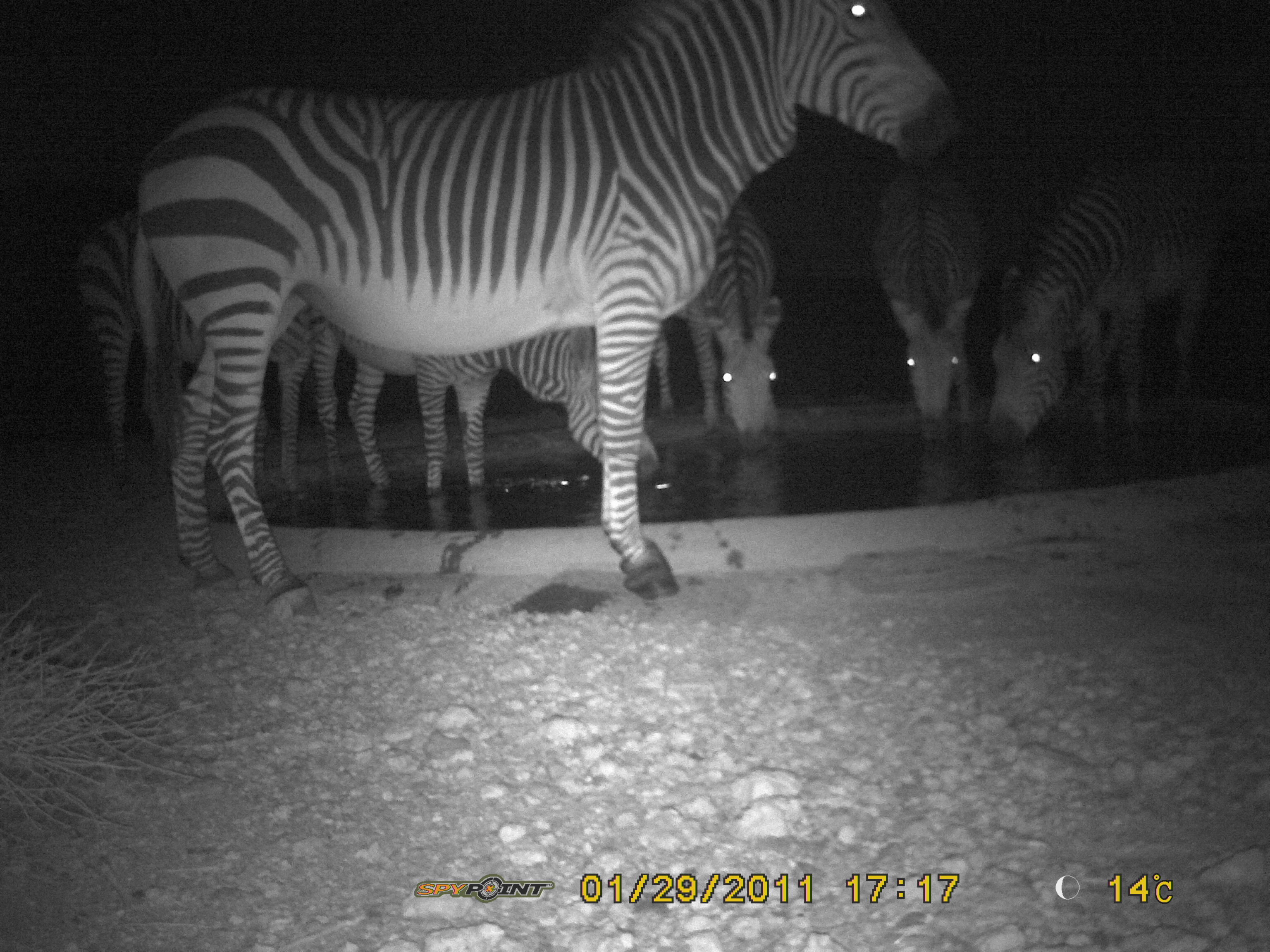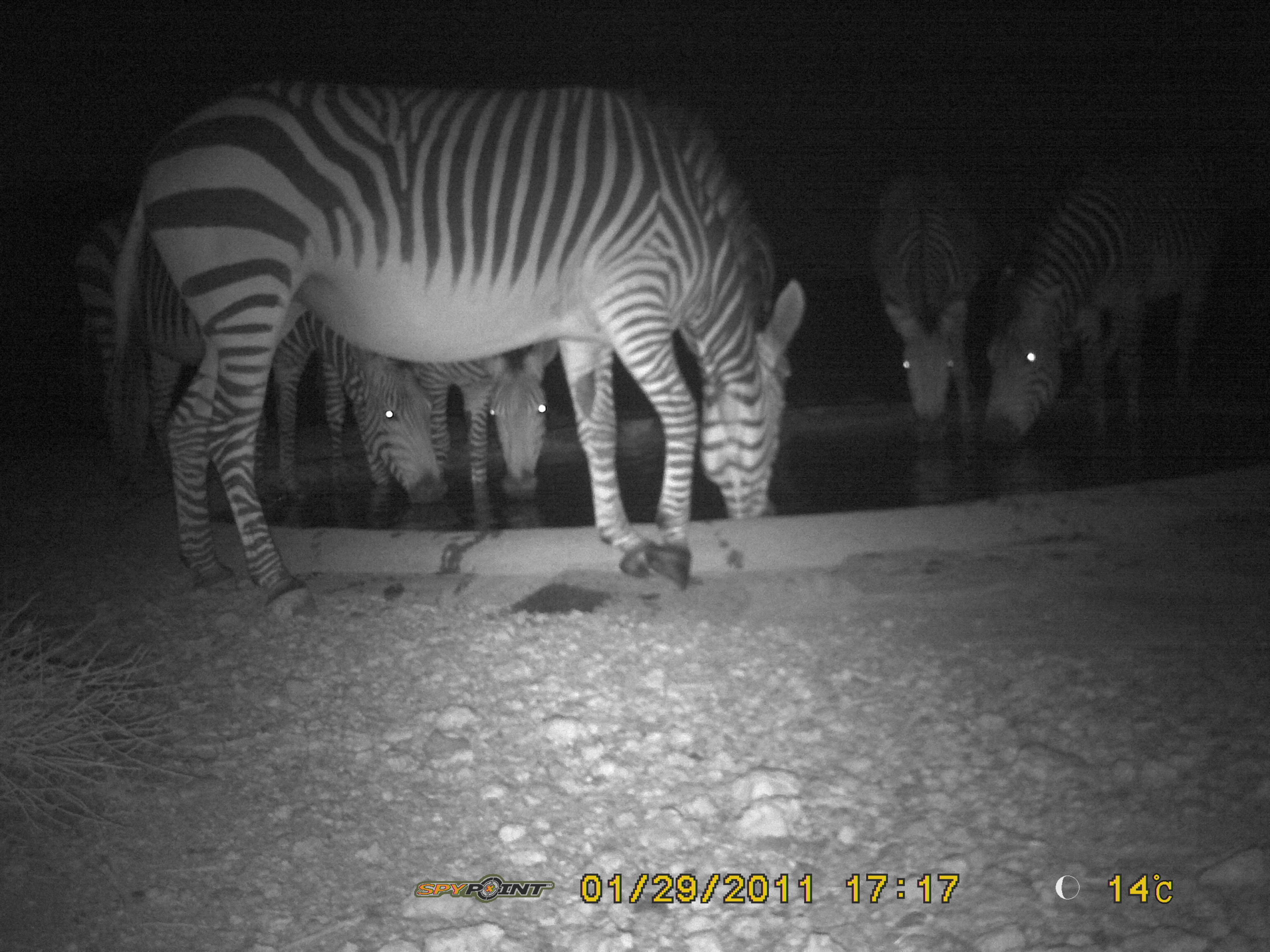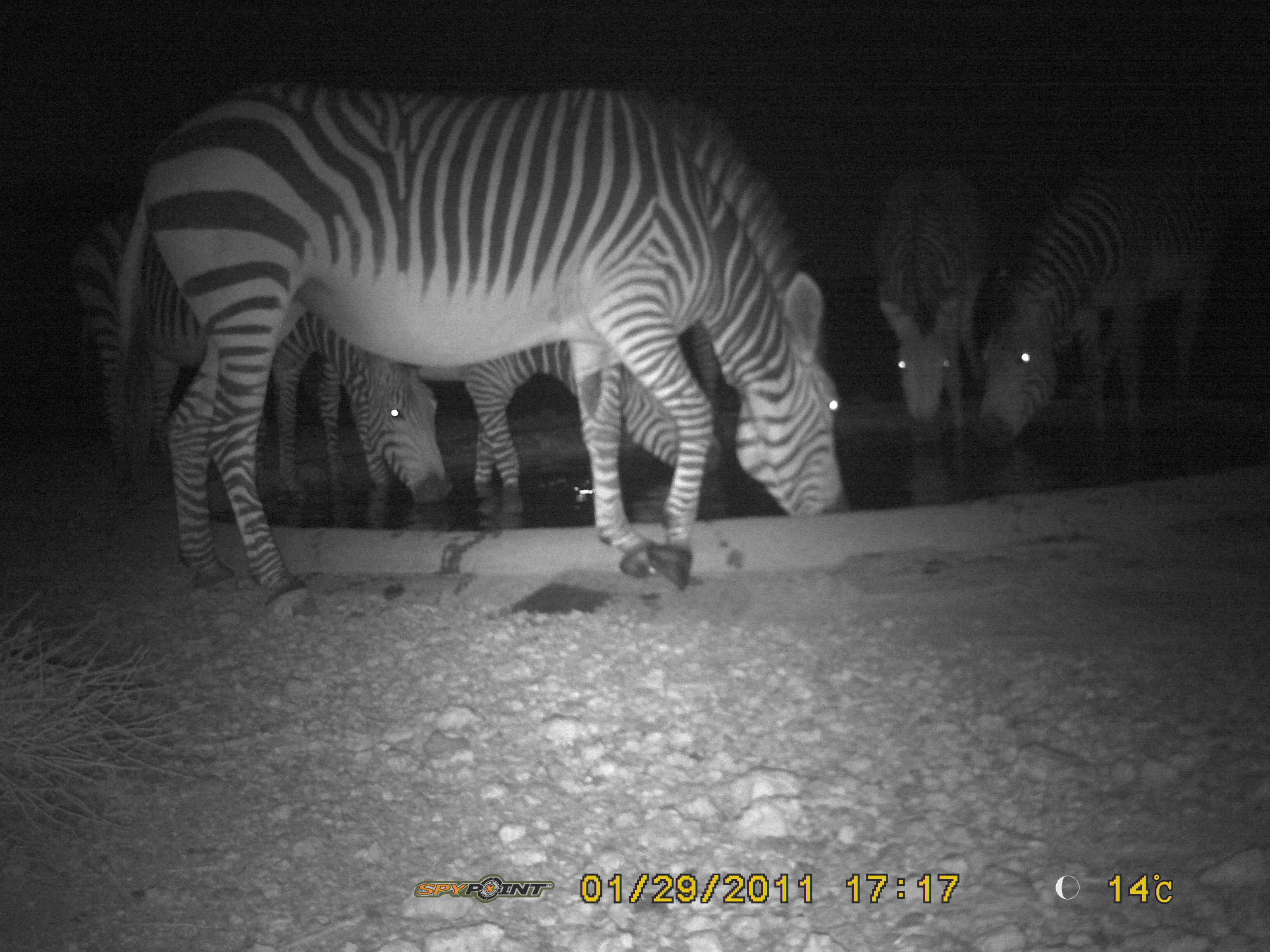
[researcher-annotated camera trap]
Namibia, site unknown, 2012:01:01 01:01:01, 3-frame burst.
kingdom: Animalia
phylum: Chordata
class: Mammalia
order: Perissodactyla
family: Equidae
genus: Equus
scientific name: Equus zebra hartmannae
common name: hartmann's mountain zebra